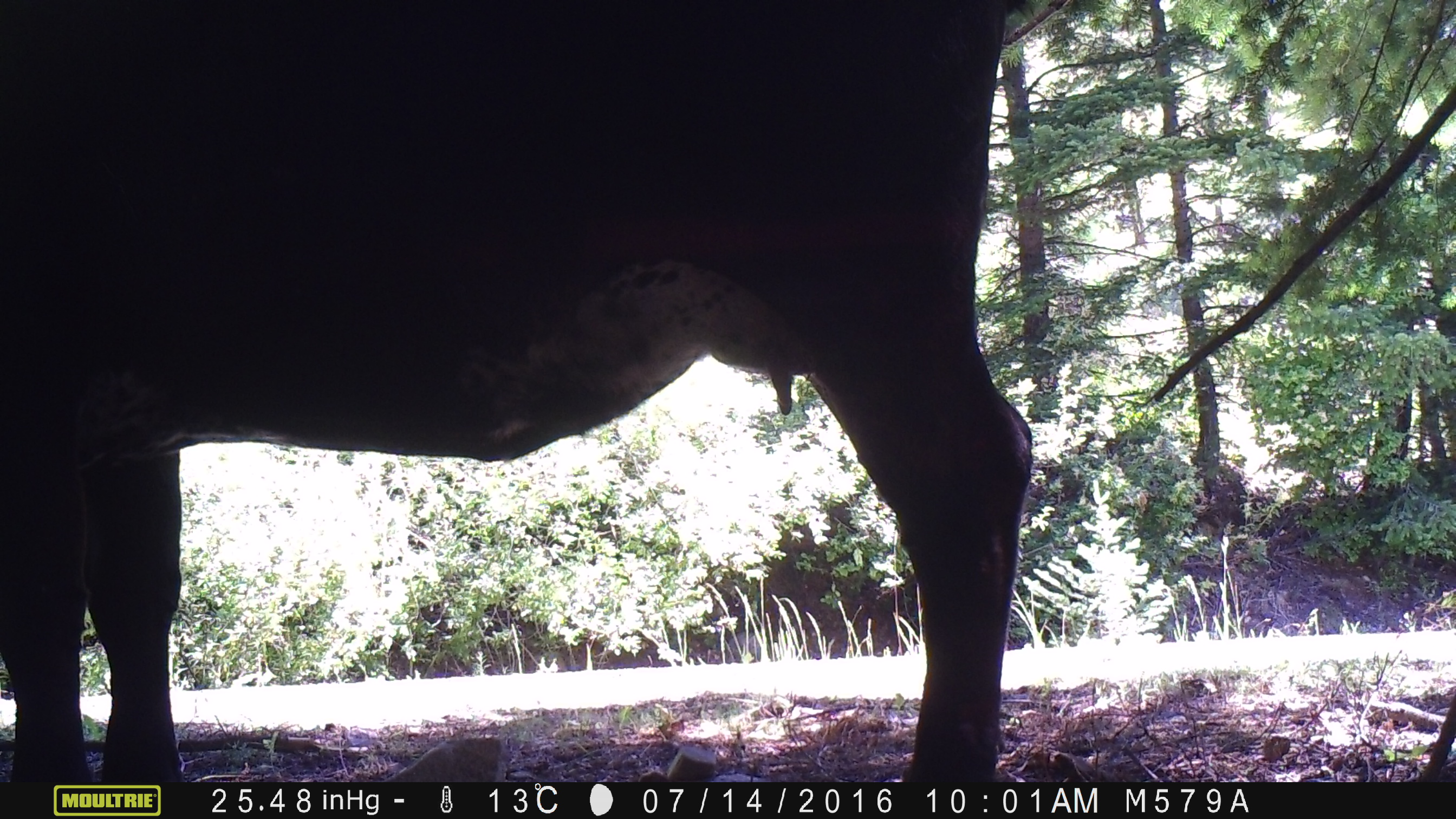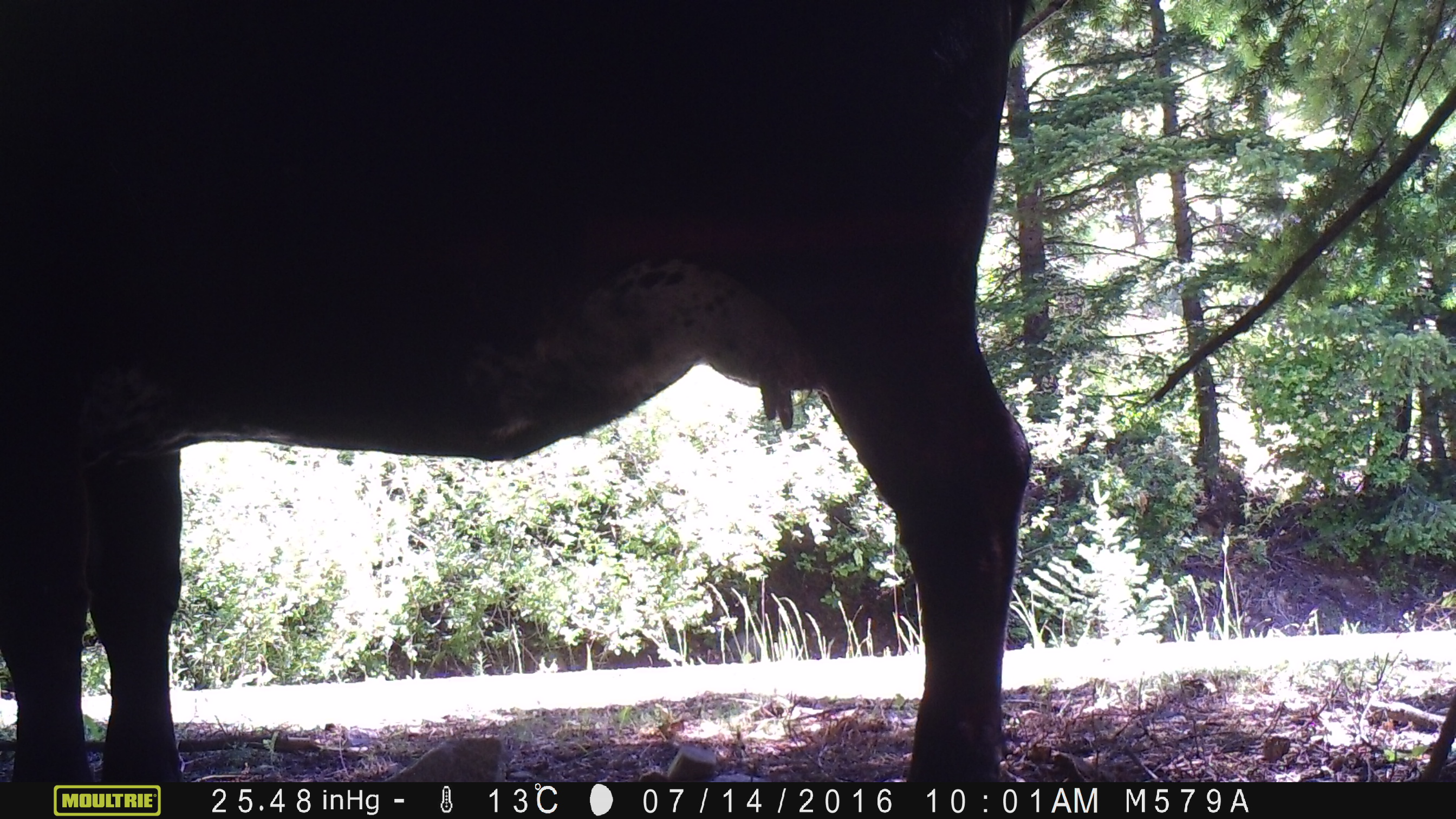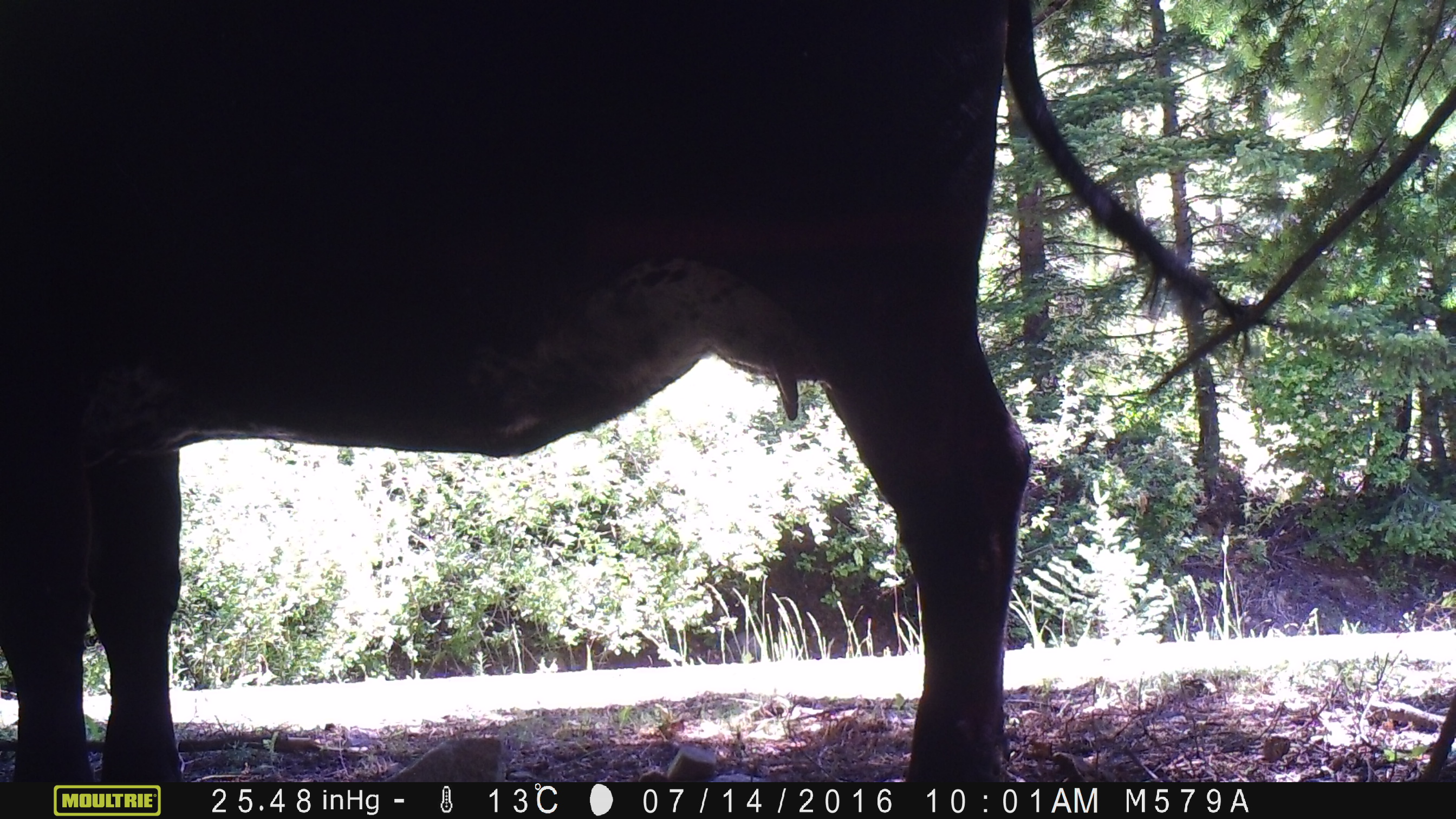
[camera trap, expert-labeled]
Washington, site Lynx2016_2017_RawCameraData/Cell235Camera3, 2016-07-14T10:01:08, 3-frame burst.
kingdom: Animalia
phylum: Chordata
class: Mammalia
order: Artiodactyla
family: Bovidae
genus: Bos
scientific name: Bos taurus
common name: domestic cattle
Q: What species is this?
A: Domestic cattle (Bos taurus).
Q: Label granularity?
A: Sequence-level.